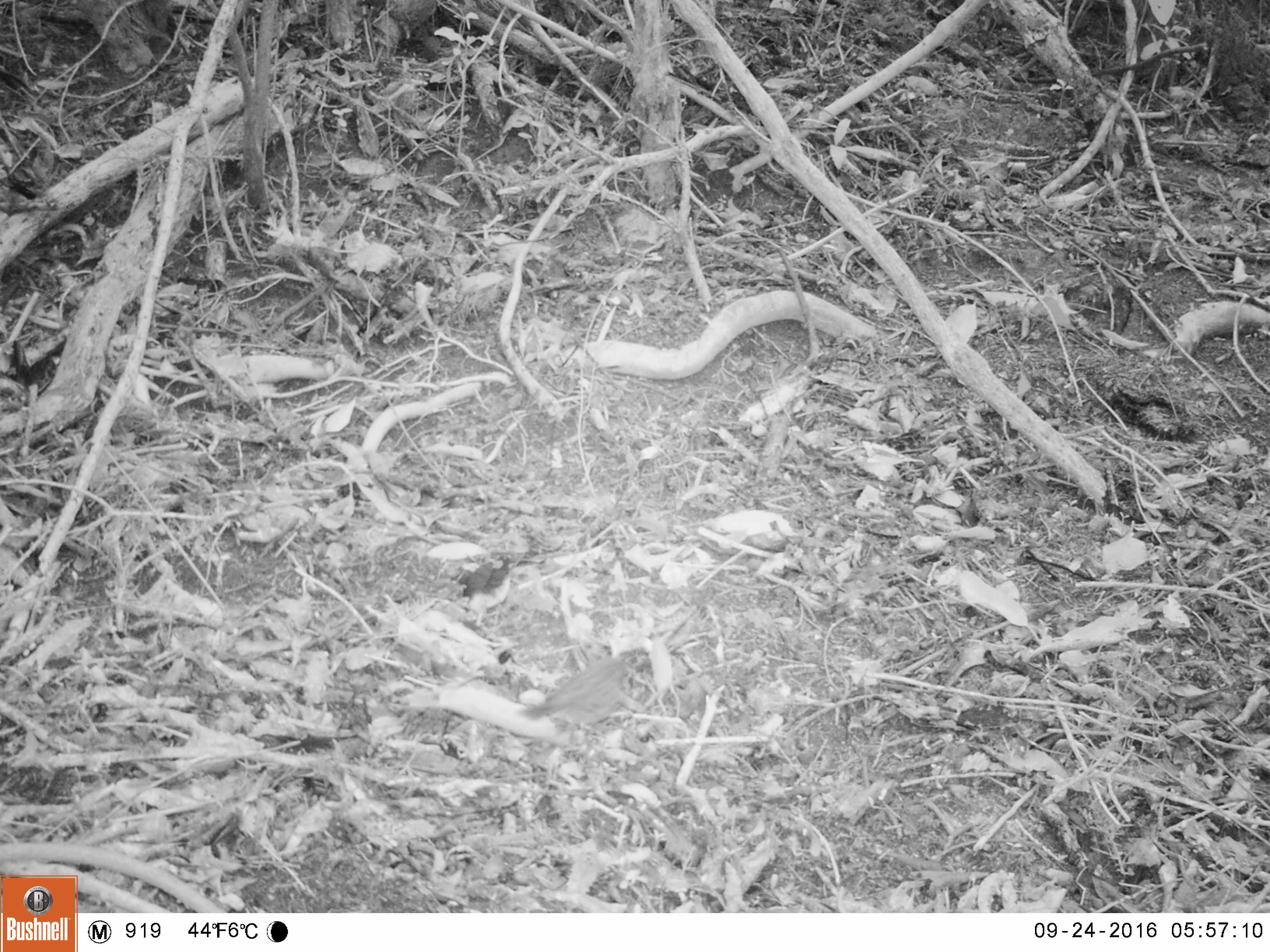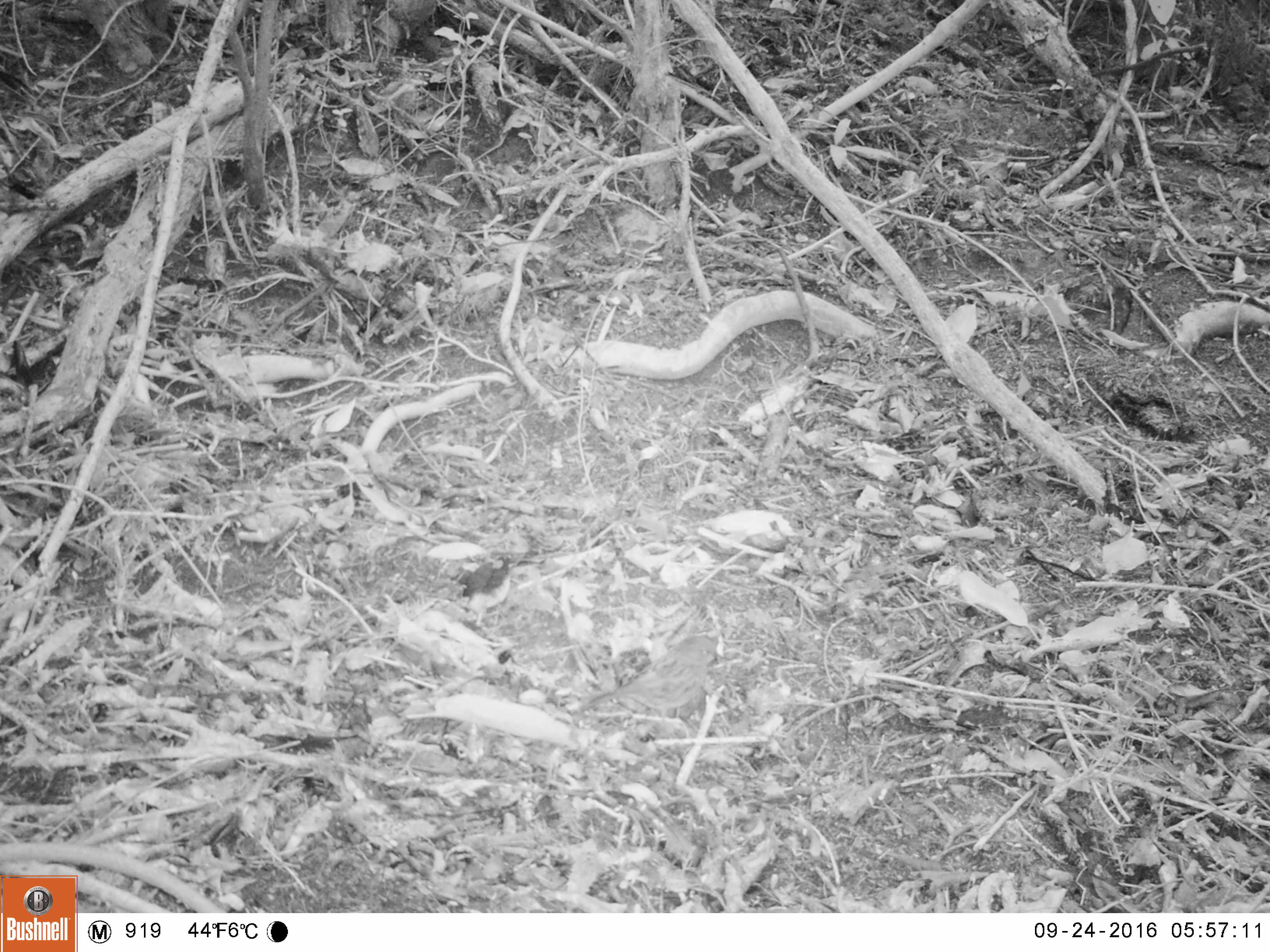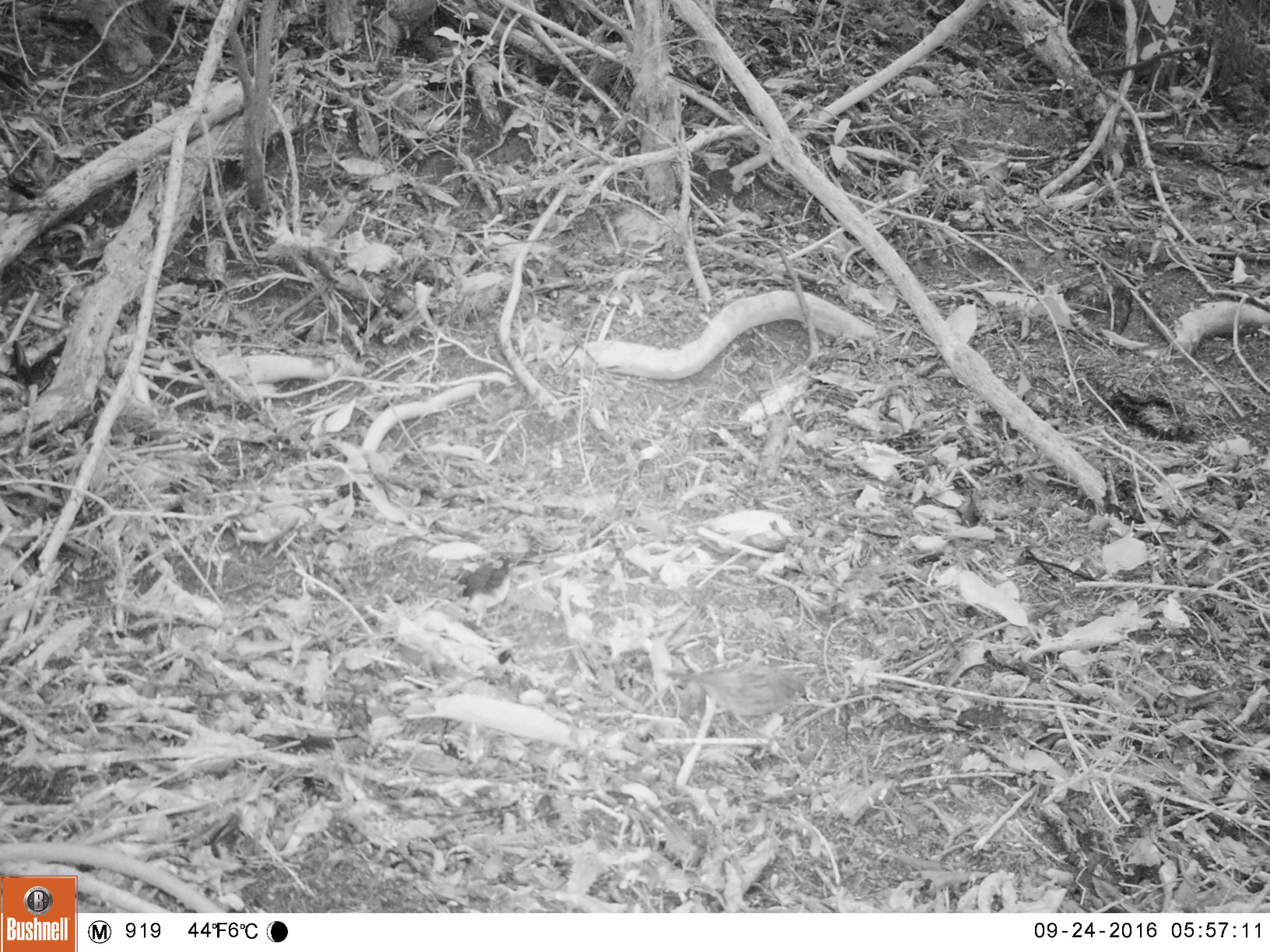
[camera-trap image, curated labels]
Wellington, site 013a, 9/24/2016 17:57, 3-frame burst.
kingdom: Animalia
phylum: Chordata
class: Aves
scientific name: Aves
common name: bird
Bird (Aves).